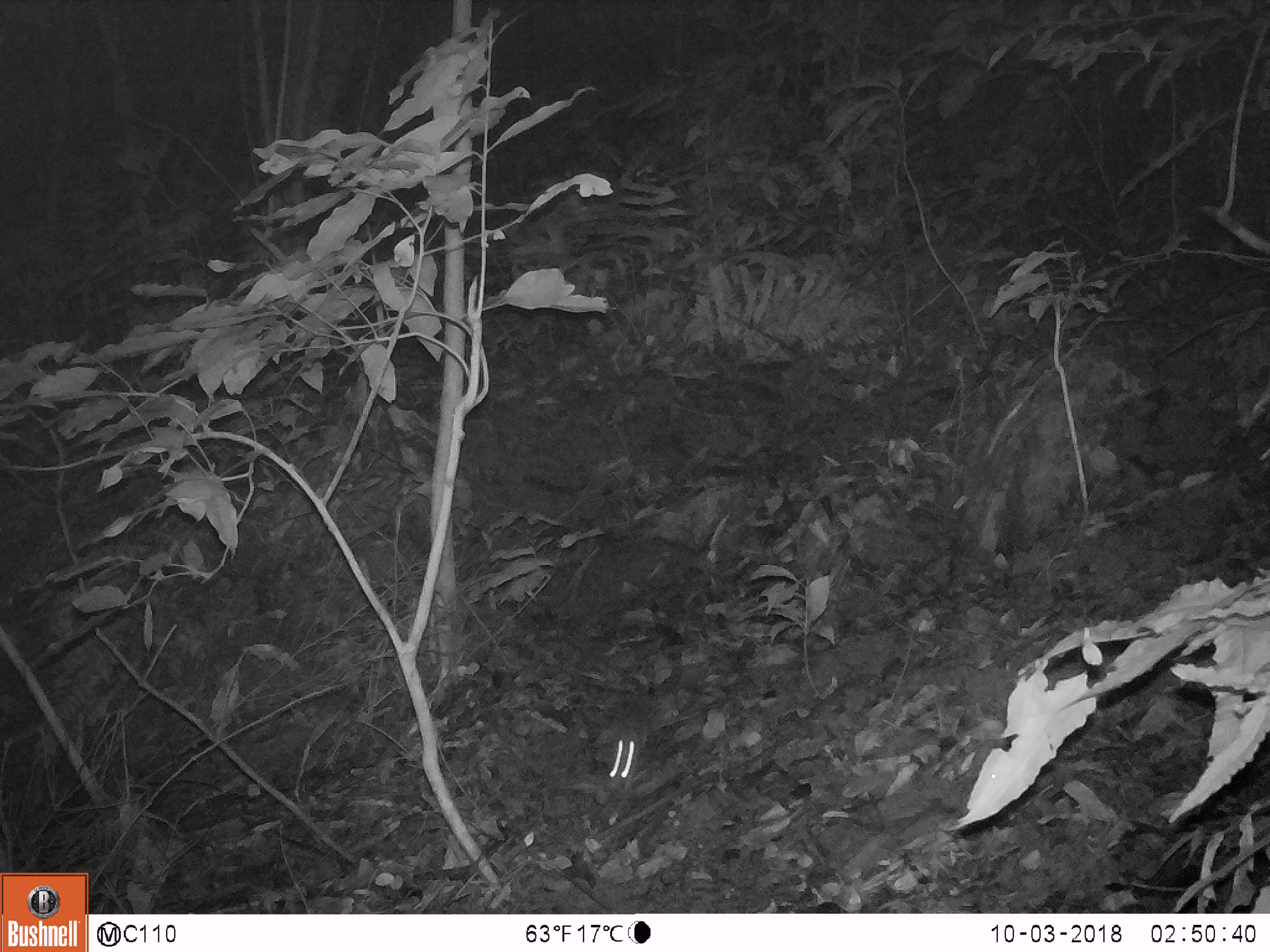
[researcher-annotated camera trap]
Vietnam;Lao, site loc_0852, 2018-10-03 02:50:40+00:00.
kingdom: Animalia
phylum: Chordata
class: Mammalia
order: Rodentia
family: Muridae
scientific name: Muridae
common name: old-world mice and rats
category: unidentified murid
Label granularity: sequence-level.